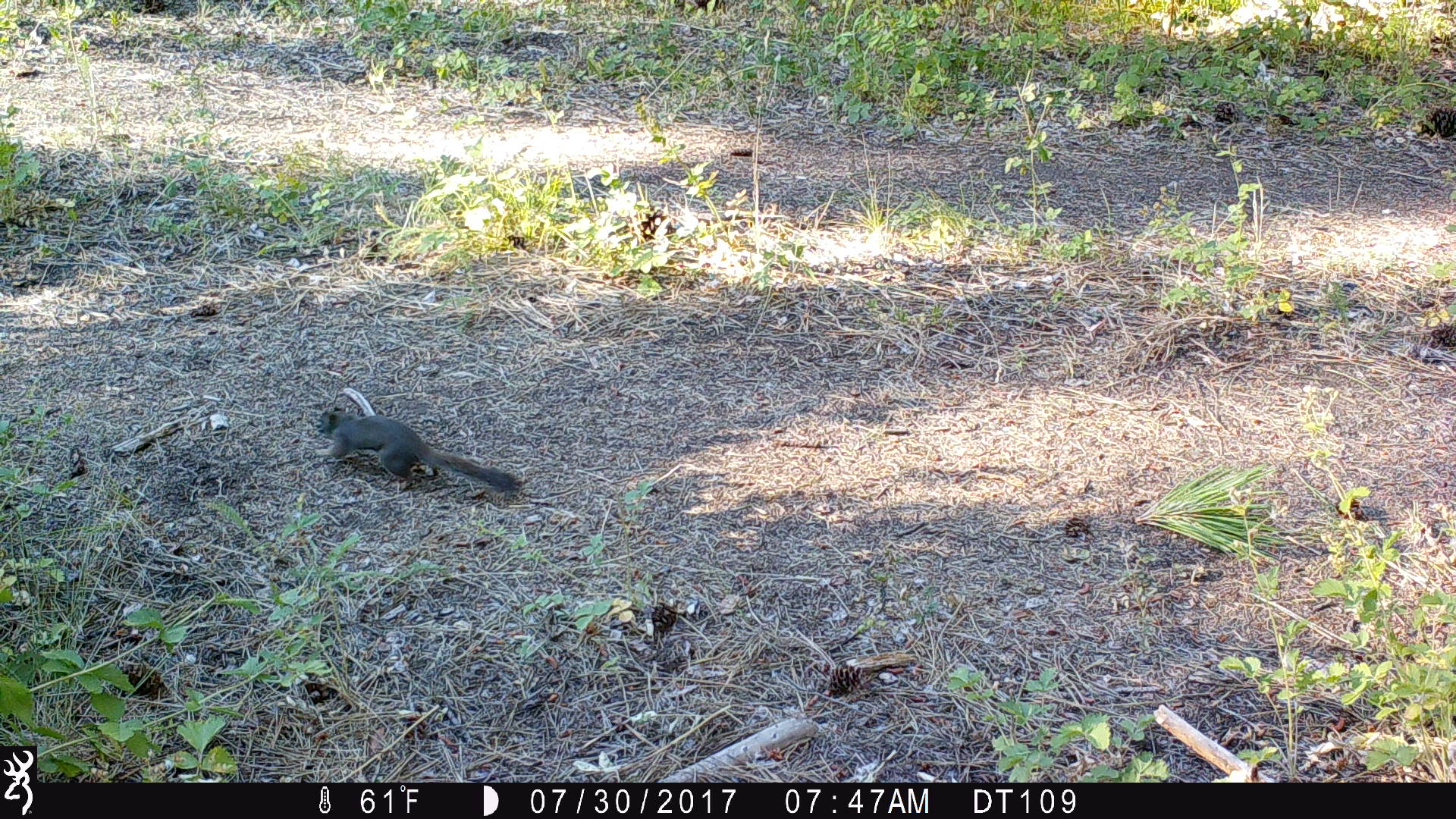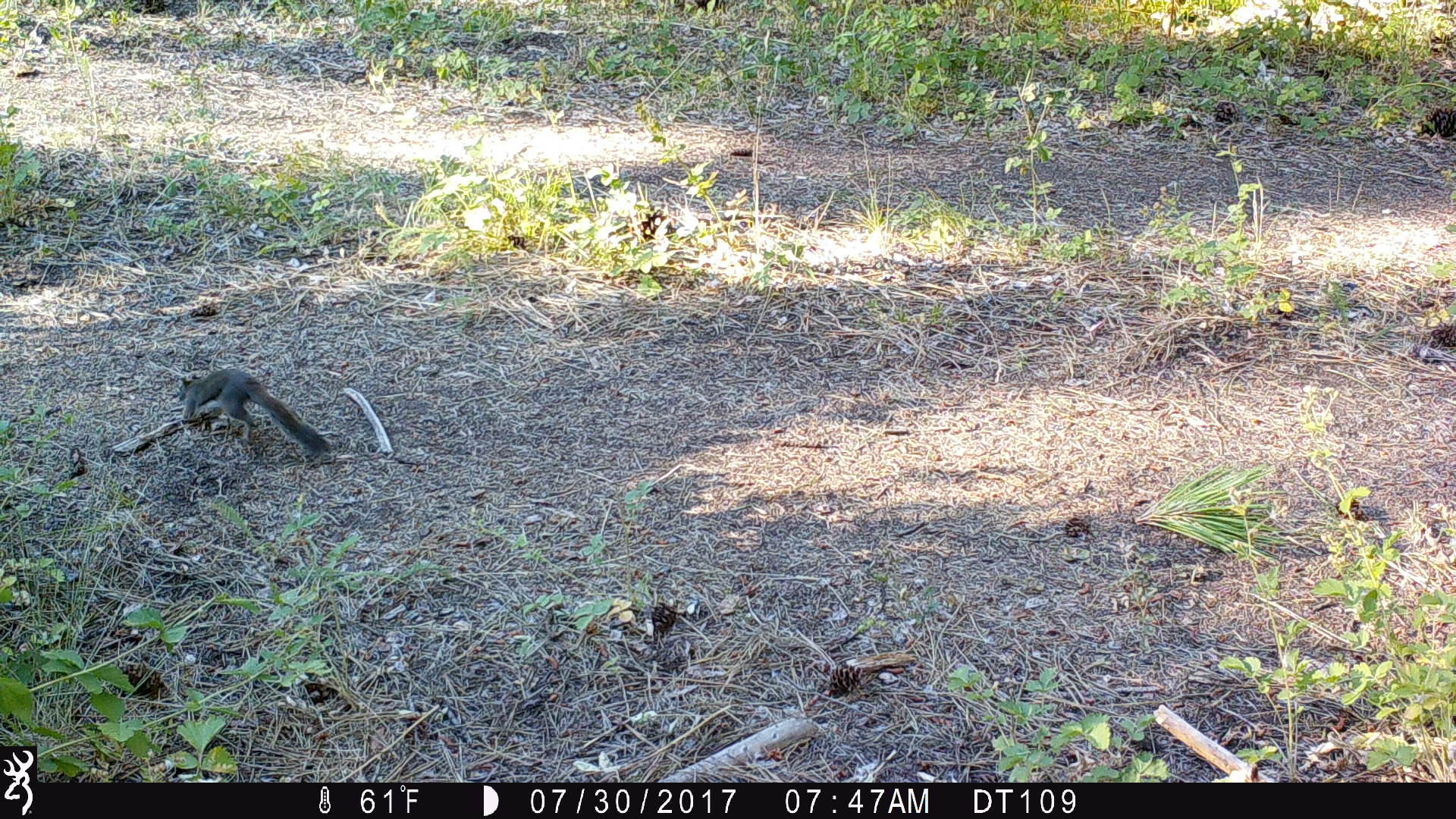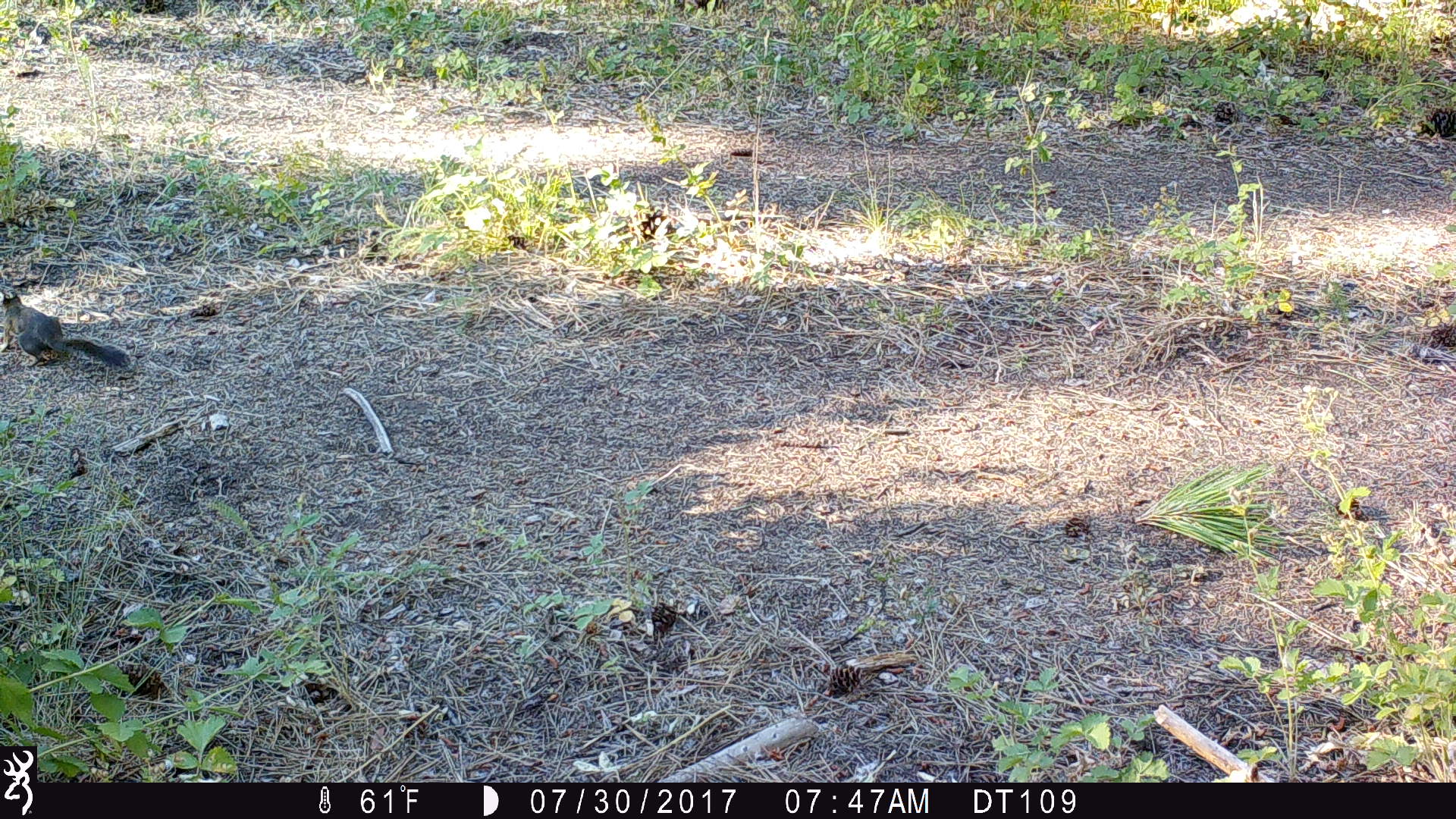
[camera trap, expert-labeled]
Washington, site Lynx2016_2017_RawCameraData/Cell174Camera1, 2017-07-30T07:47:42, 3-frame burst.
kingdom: Animalia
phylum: Chordata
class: Mammalia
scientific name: Mammalia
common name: small mammal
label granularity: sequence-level